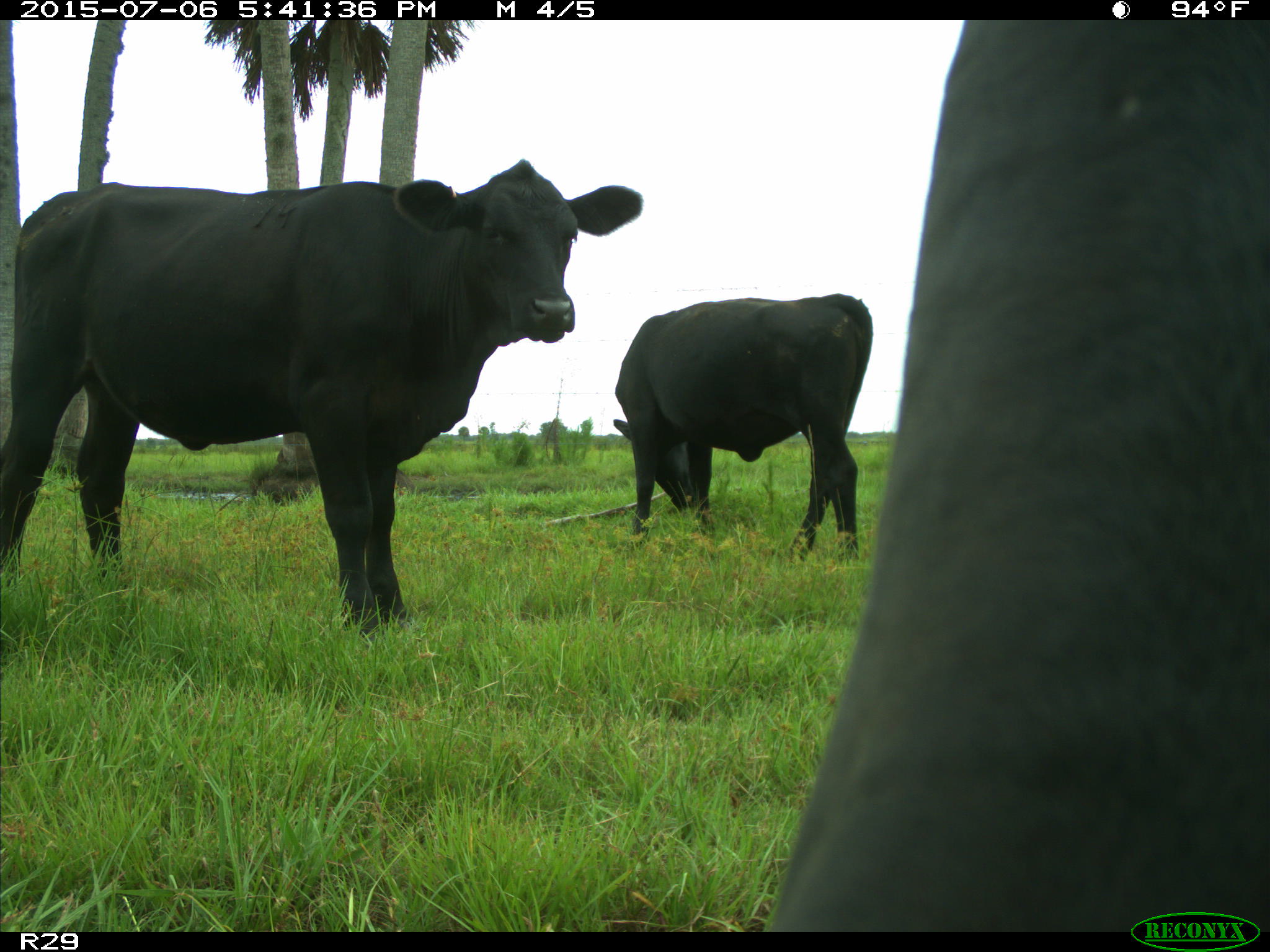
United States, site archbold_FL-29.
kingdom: Animalia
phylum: Chordata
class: Mammalia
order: Artiodactyla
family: Bovidae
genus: Bos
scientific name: Bos taurus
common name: domestic cow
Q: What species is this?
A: Bos taurus (domestic cow).